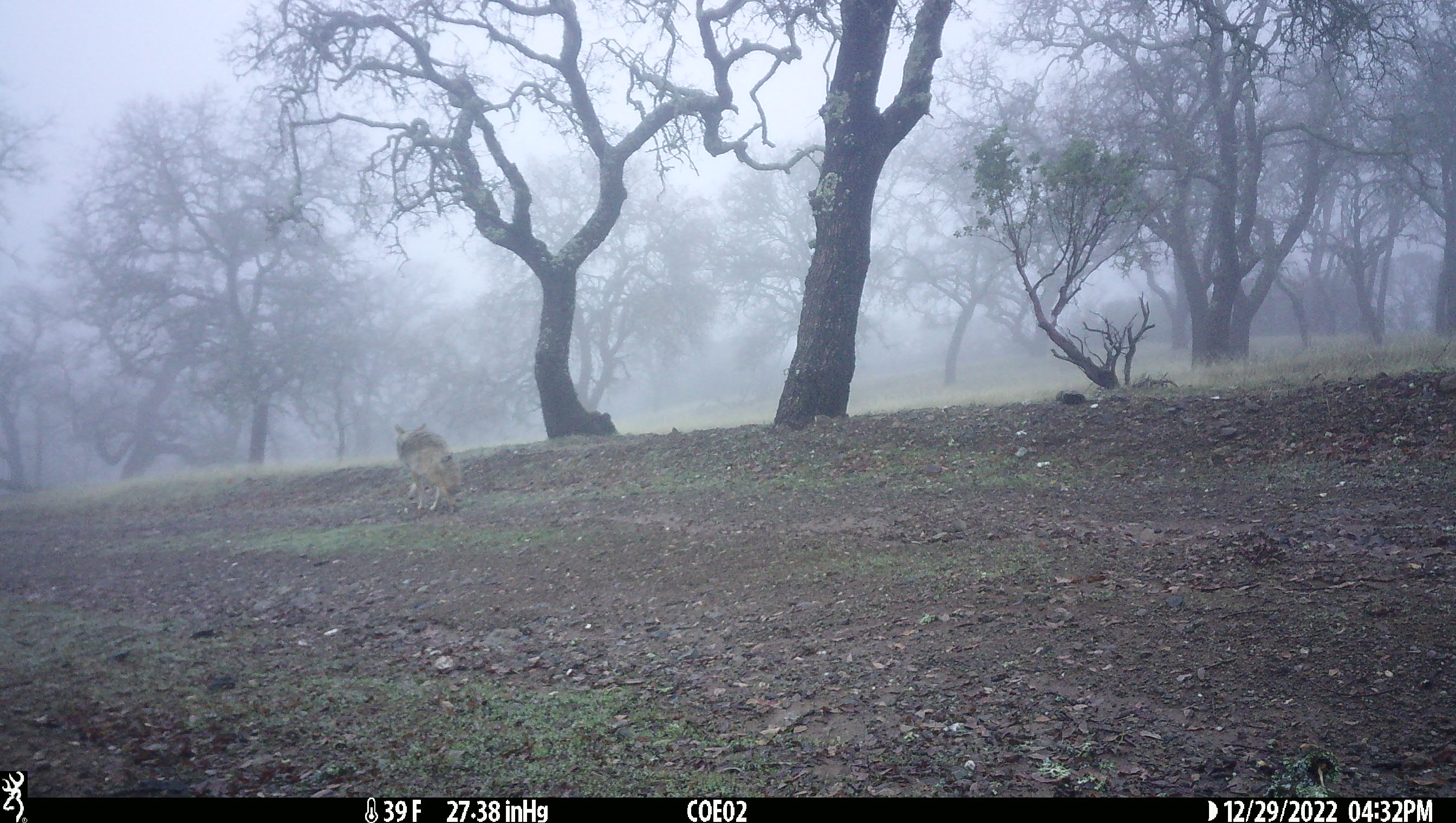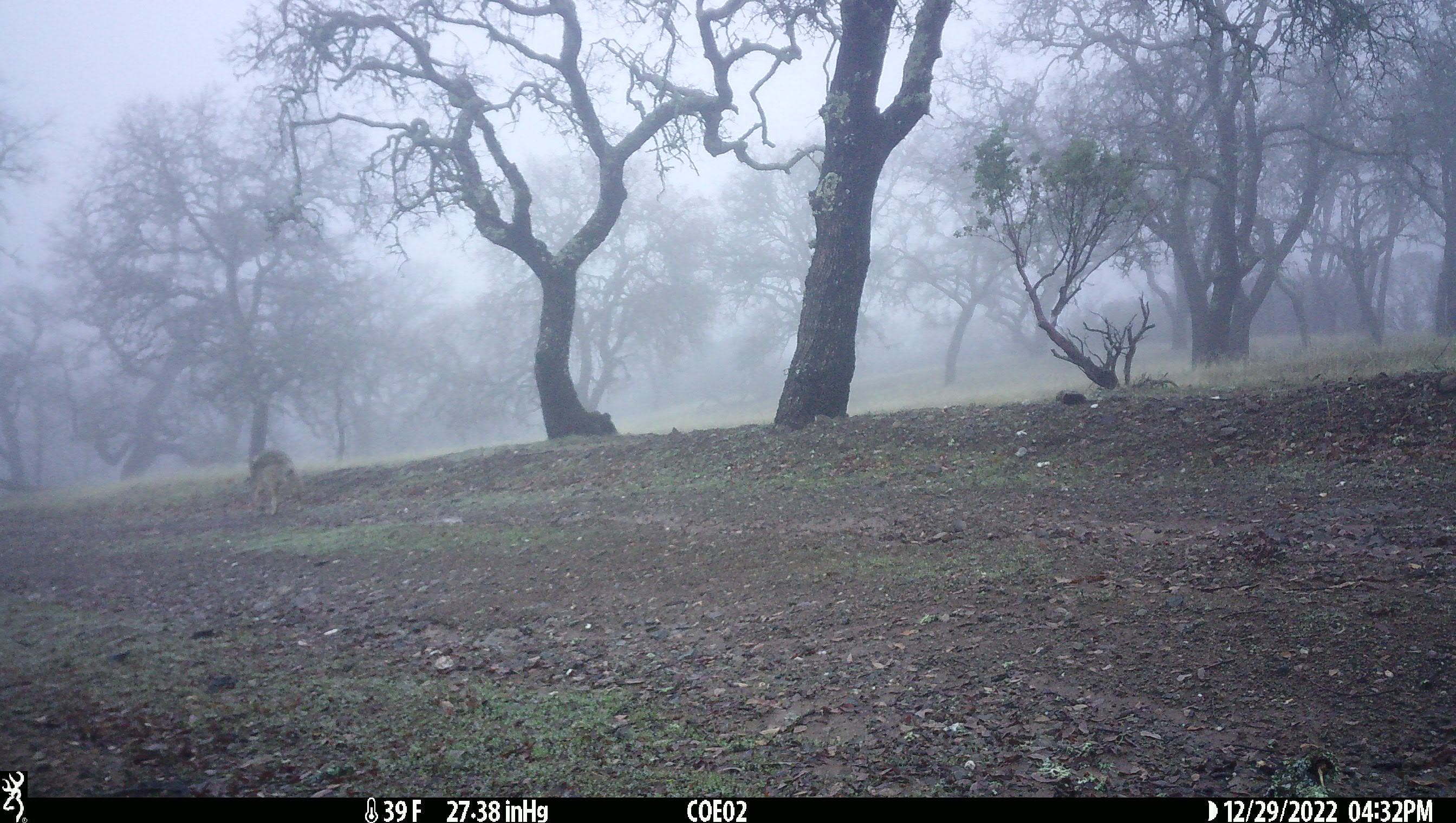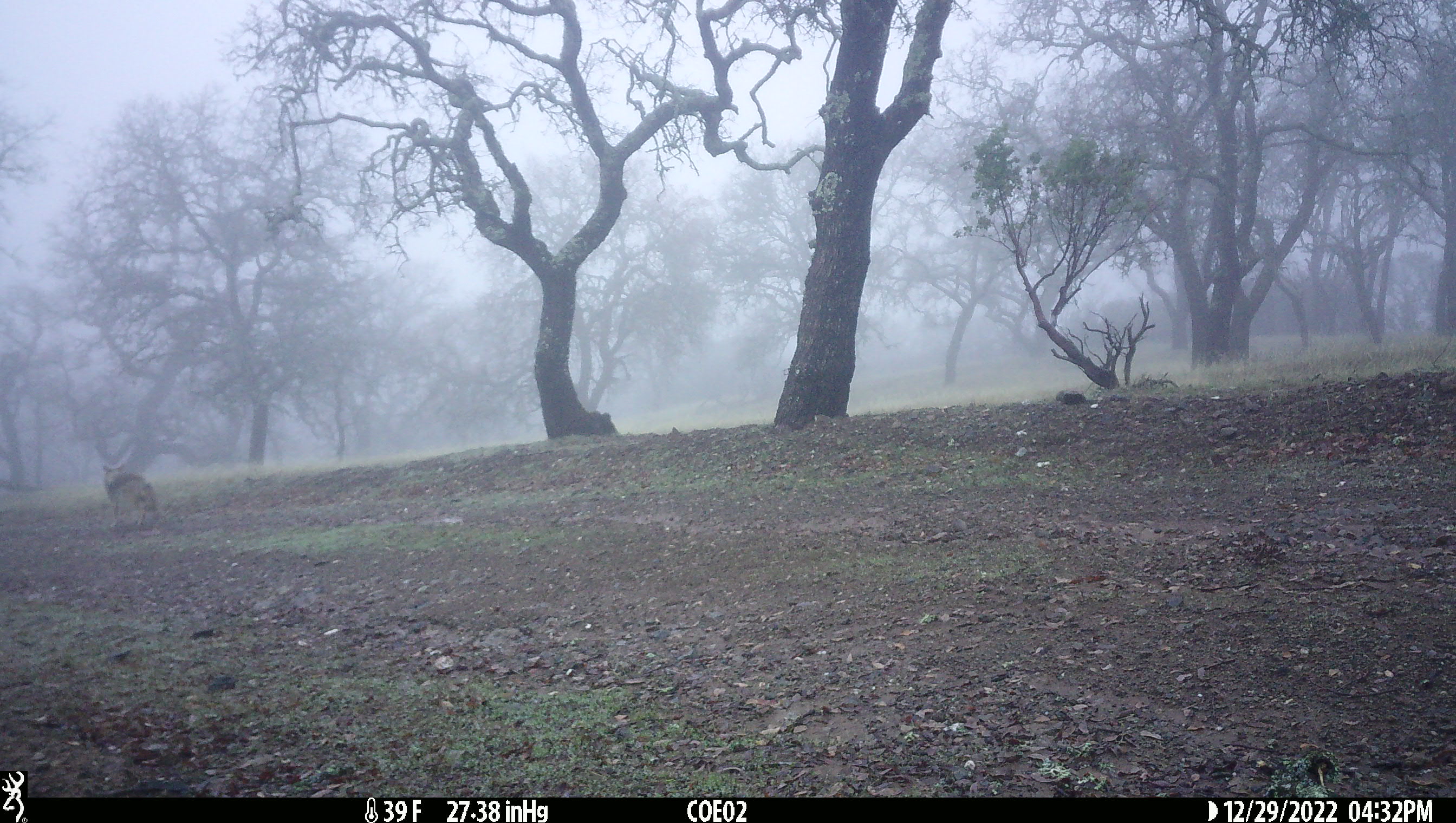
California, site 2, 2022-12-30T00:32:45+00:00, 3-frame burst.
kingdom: Animalia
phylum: Chordata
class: Mammalia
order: Carnivora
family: Canidae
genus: Canis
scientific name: Canis latrans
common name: coyote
Coyote (Canis latrans).